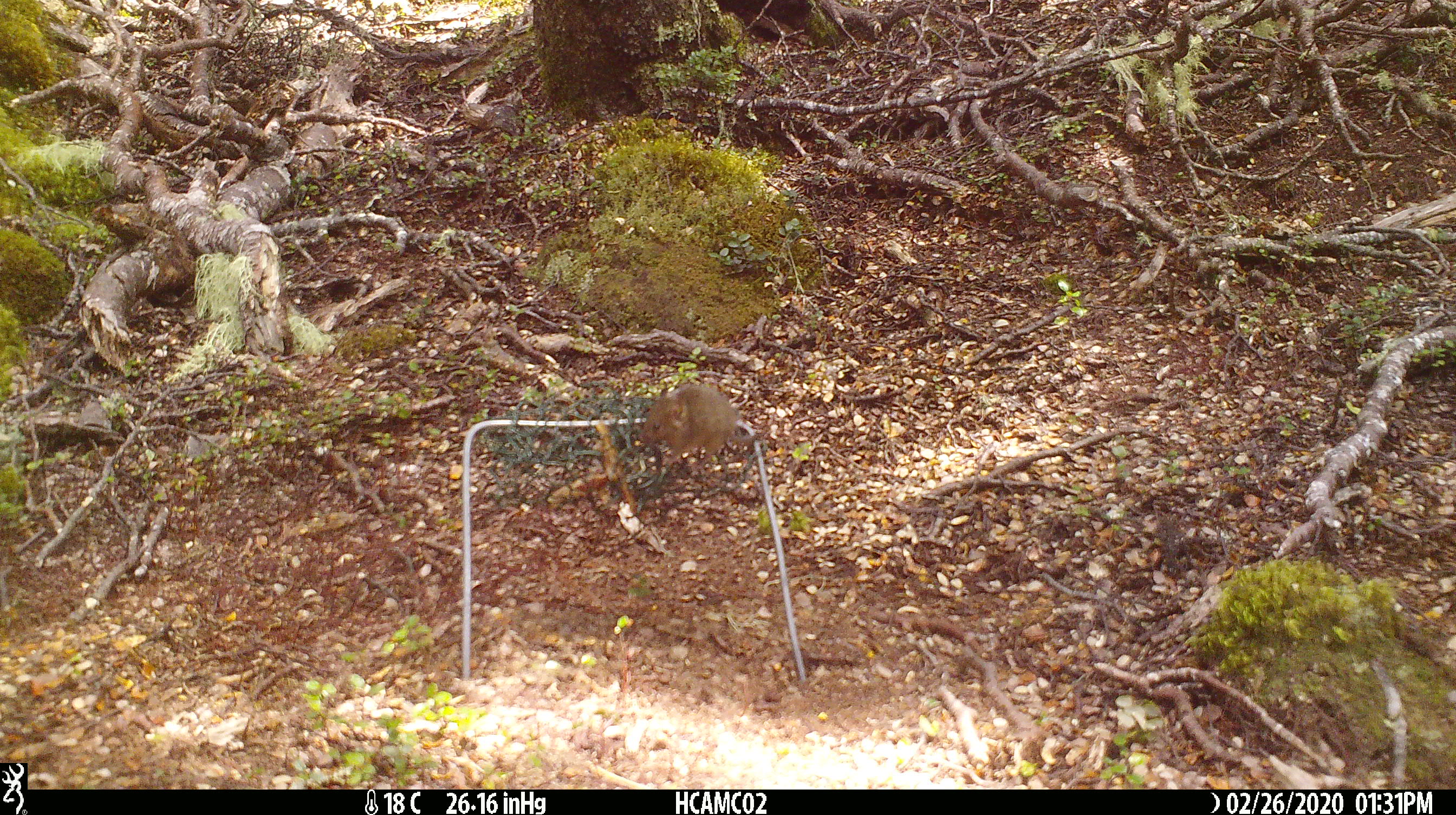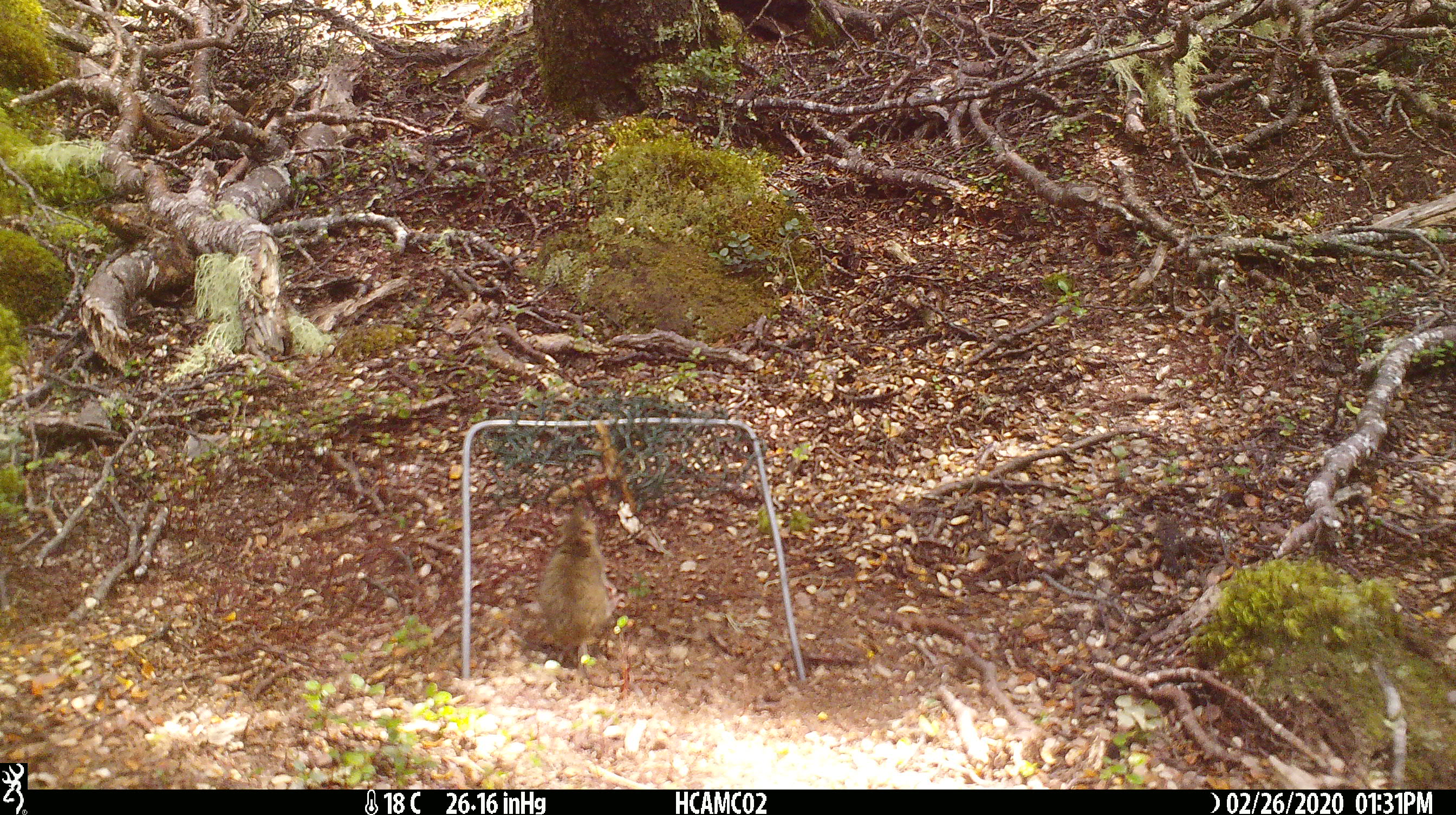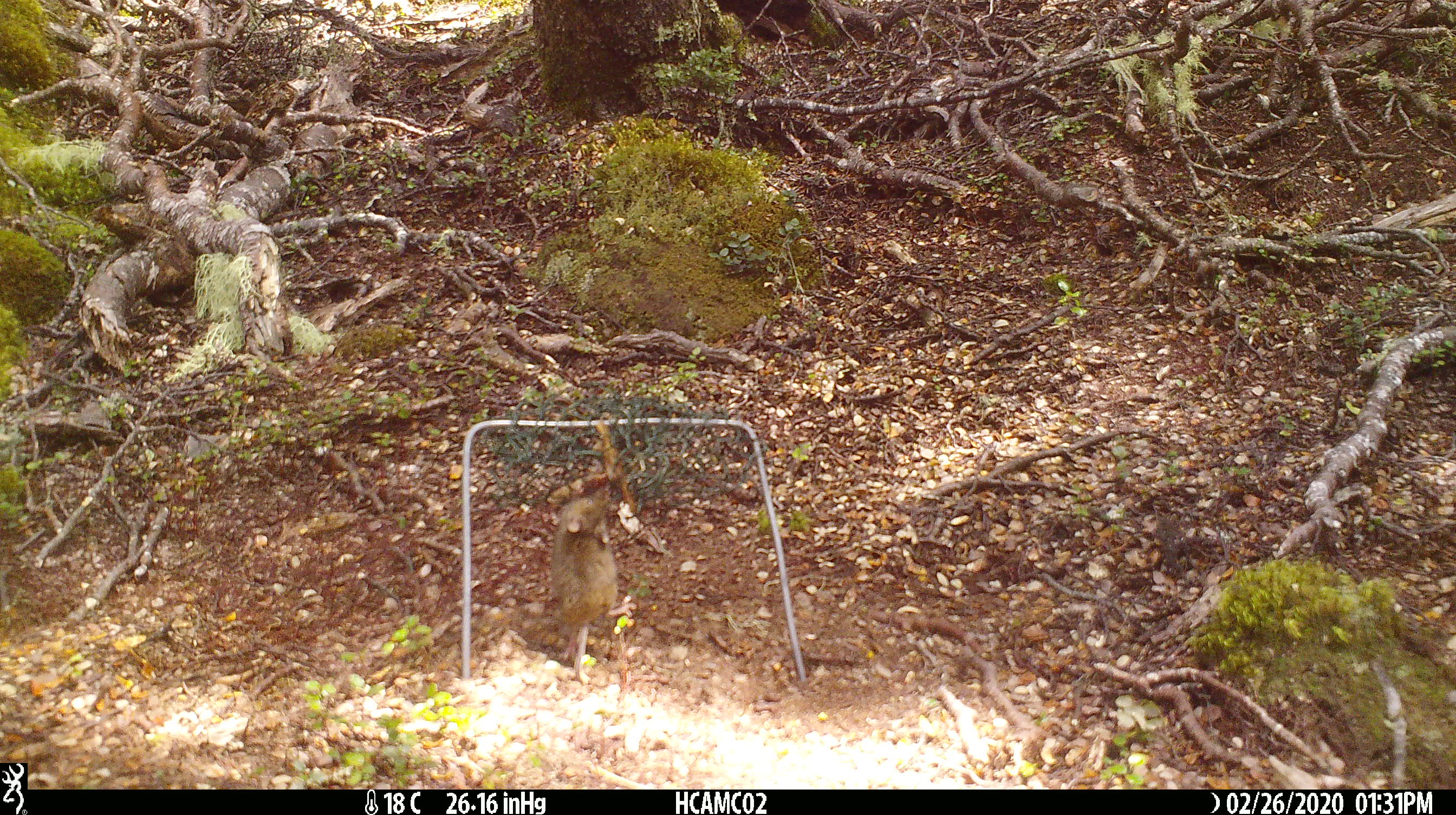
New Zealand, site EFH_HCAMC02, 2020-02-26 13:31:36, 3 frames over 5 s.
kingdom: Animalia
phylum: Chordata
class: Mammalia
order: Rodentia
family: Muridae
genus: Mus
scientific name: Mus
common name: mouse